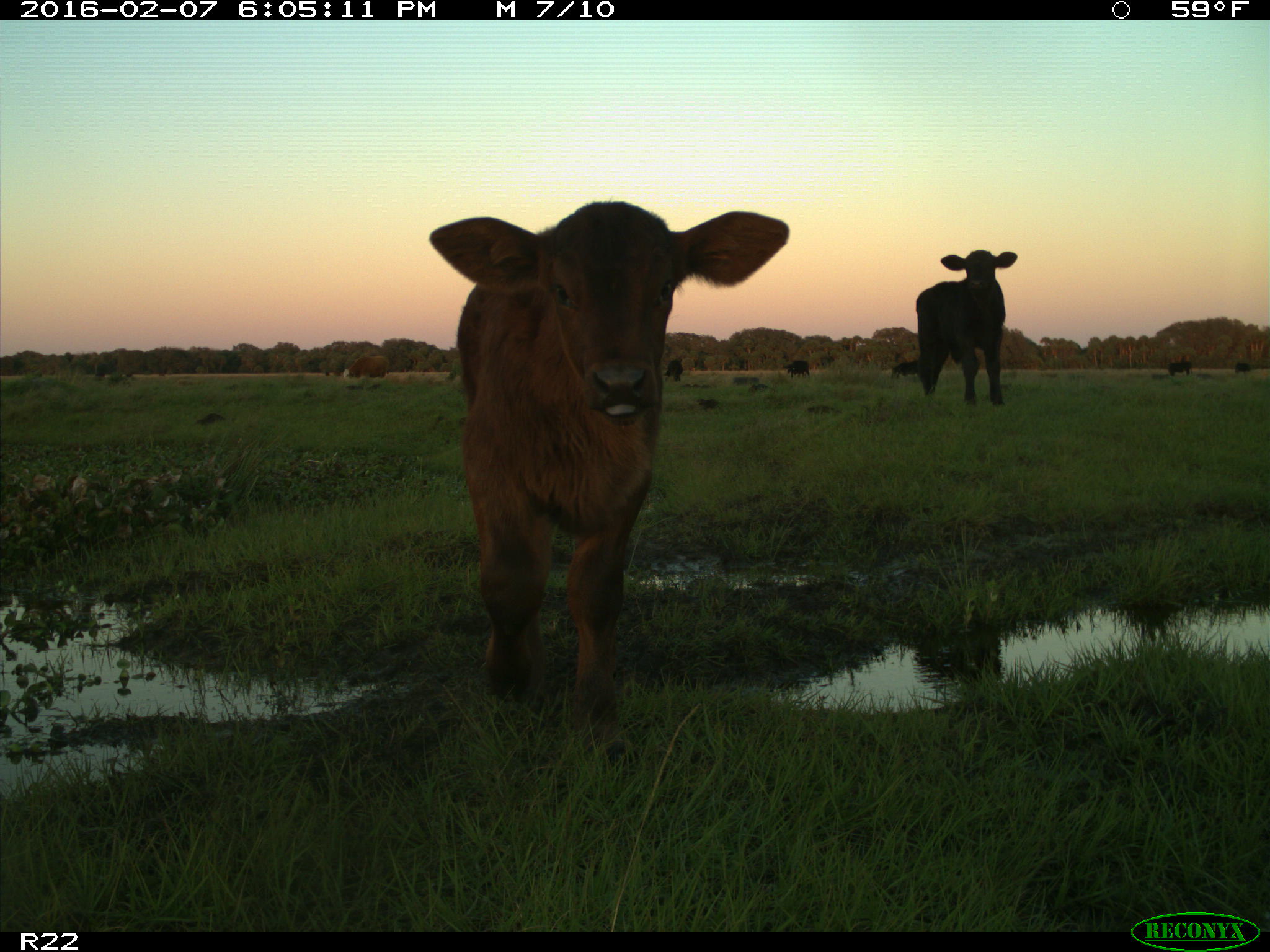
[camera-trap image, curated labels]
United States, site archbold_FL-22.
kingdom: Animalia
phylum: Chordata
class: Mammalia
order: Artiodactyla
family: Bovidae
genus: Bos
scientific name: Bos taurus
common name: domestic cow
Bos taurus (domestic cow).